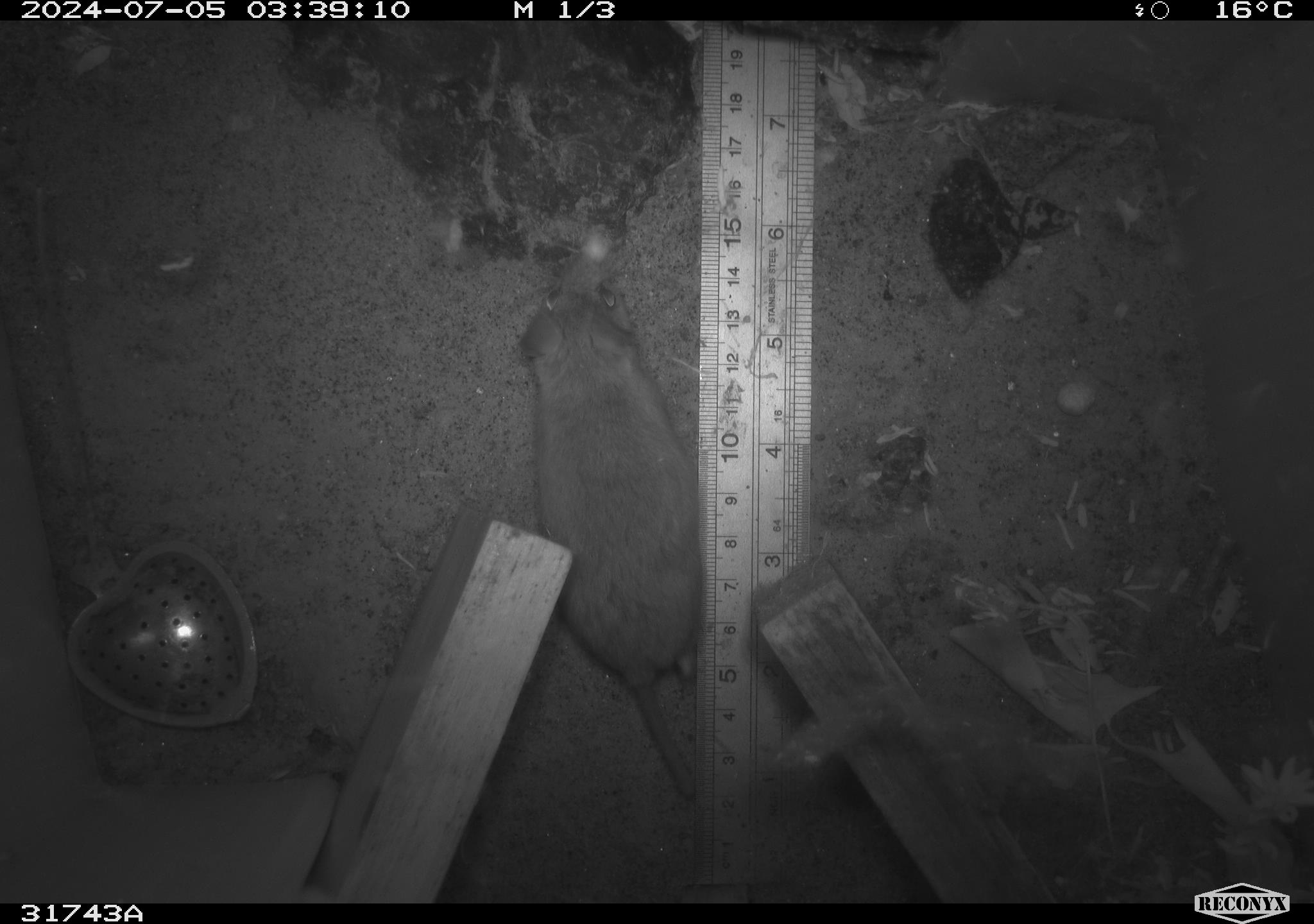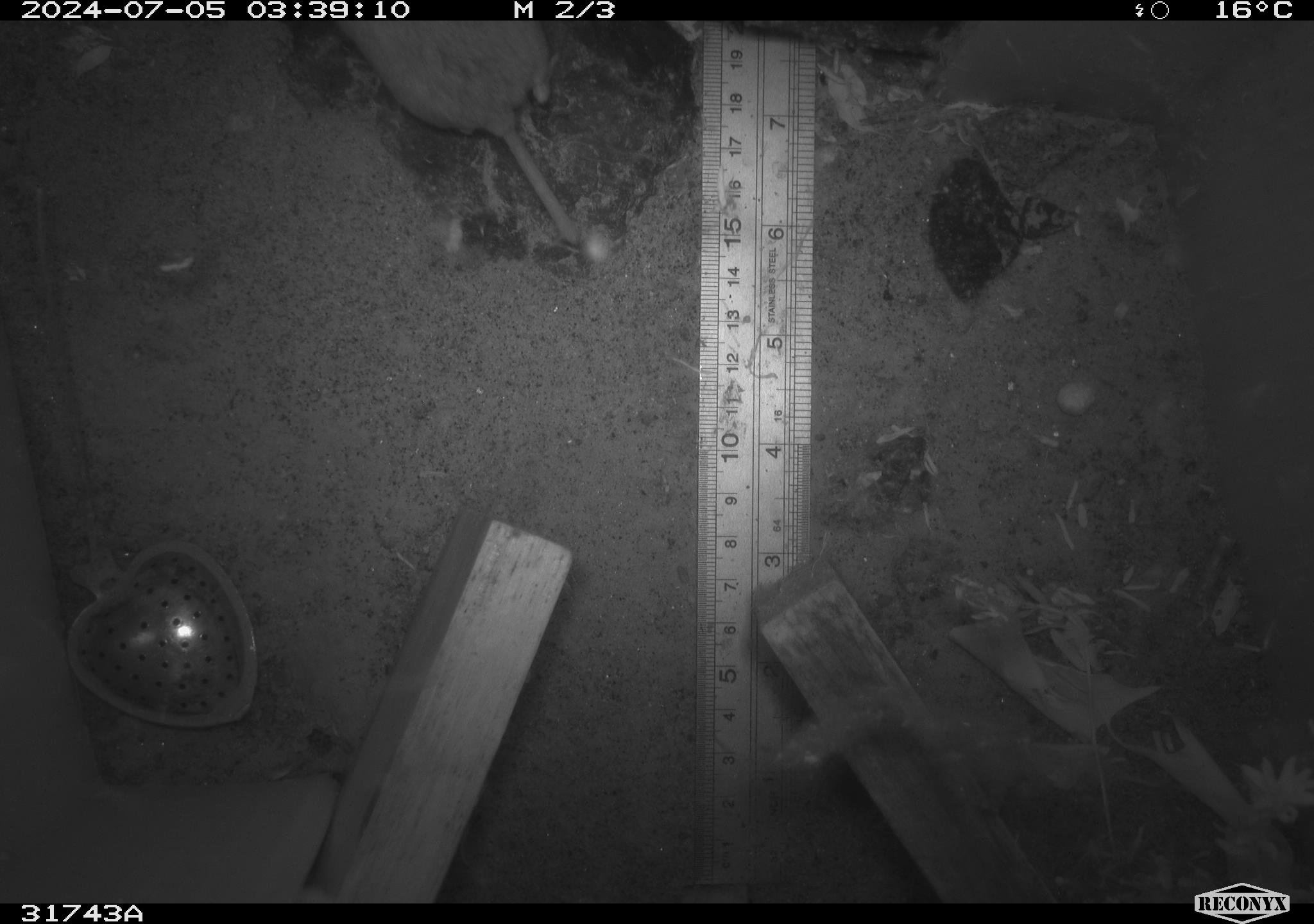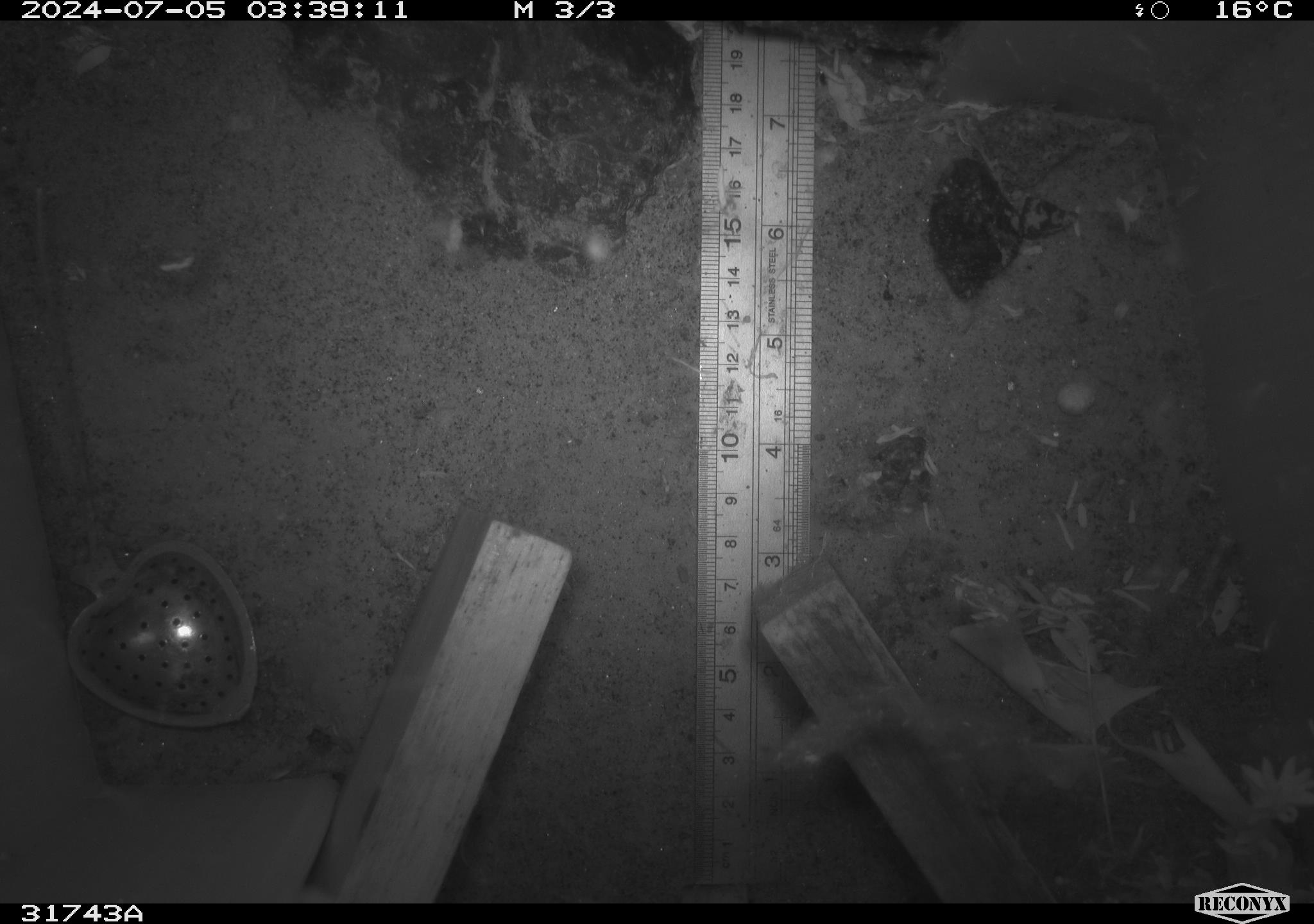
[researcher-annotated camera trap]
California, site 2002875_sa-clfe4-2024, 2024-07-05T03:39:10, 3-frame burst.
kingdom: Animalia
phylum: Chordata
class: Mammalia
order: Rodentia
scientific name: Rodentia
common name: rodent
Rodent (Rodentia).